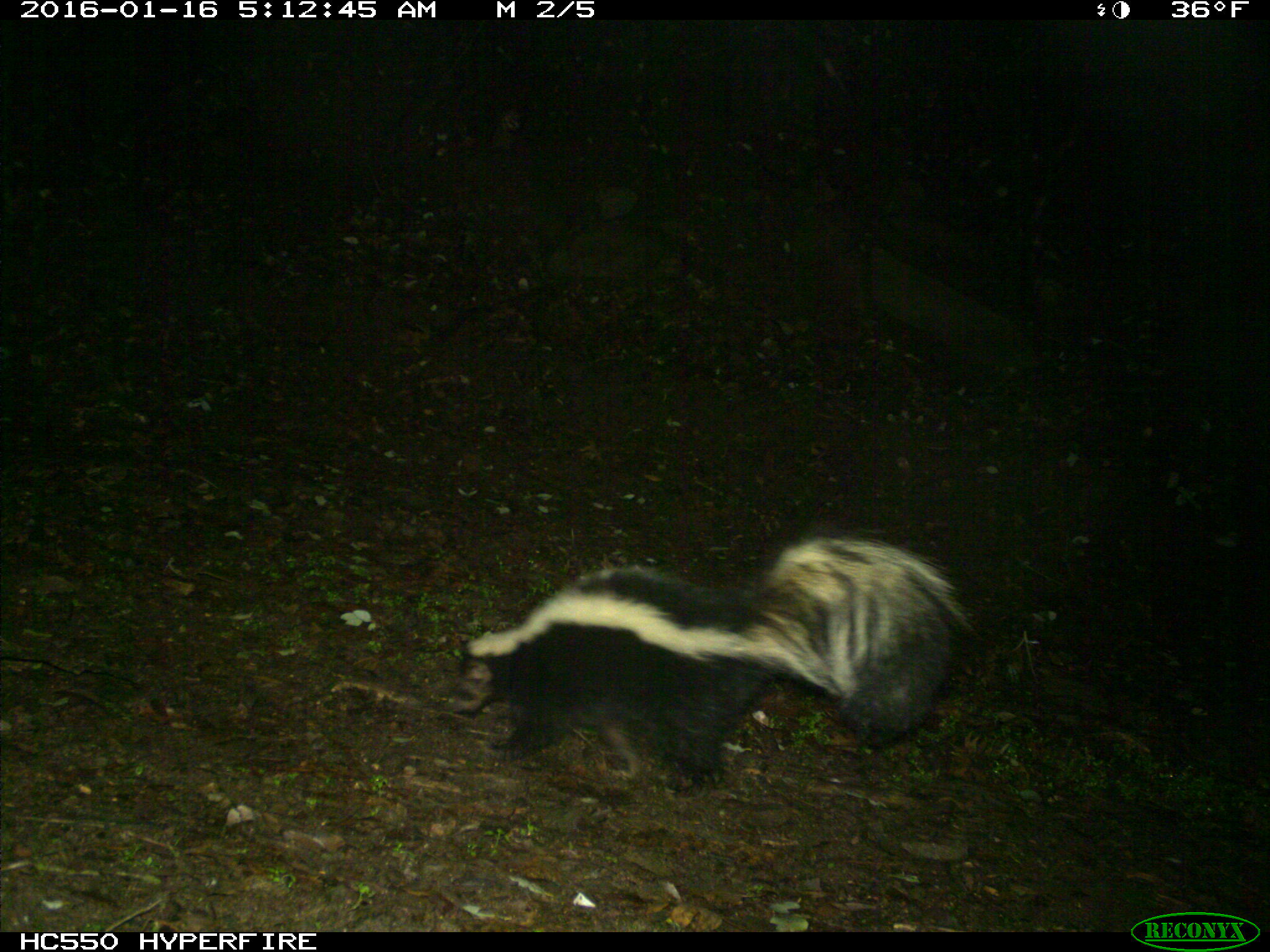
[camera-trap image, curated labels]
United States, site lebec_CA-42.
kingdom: Animalia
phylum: Chordata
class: Mammalia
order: Carnivora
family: Mephitidae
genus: Mephitis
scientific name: Mephitis mephitis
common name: striped skunk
Mephitis mephitis (striped skunk).